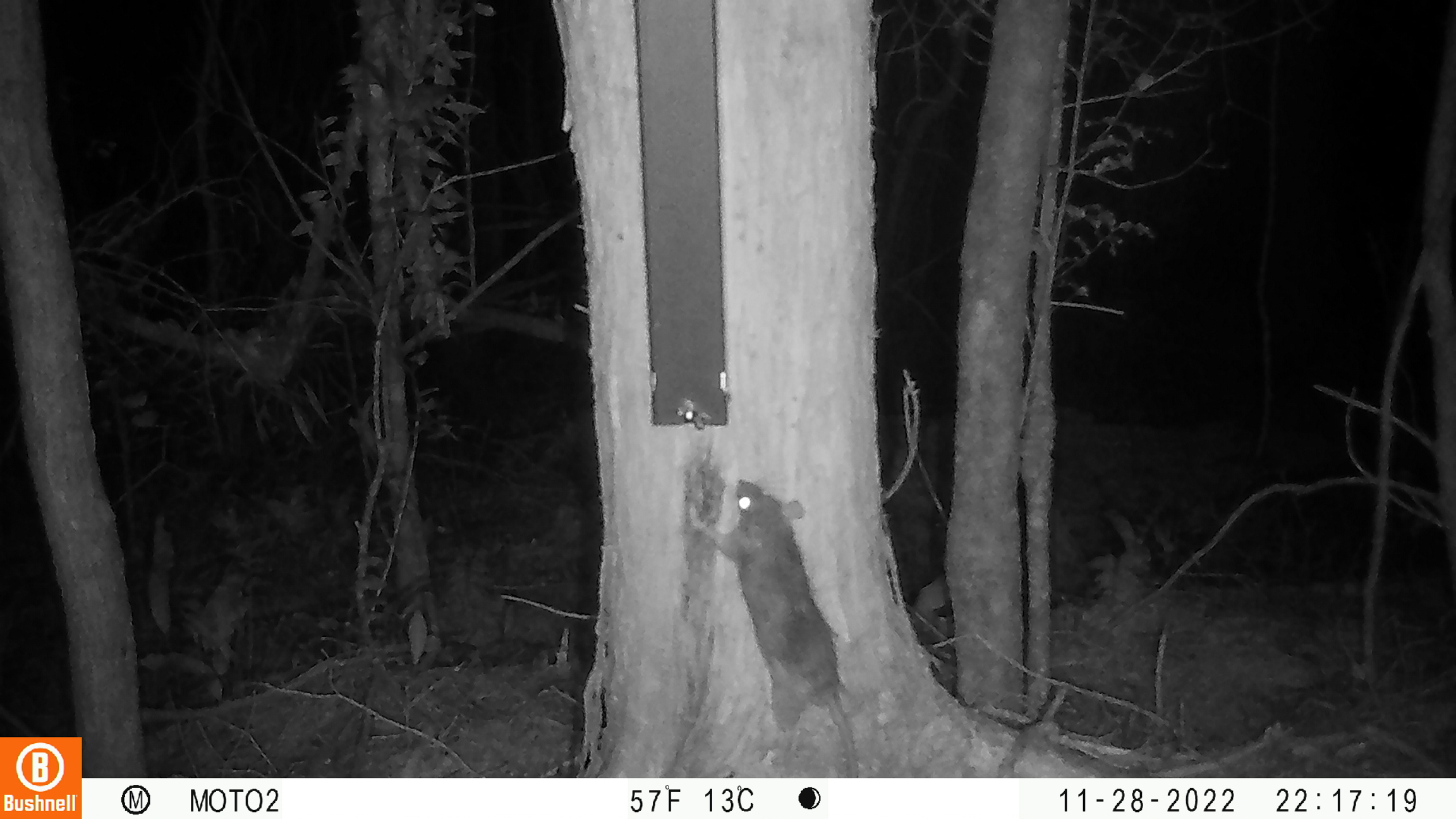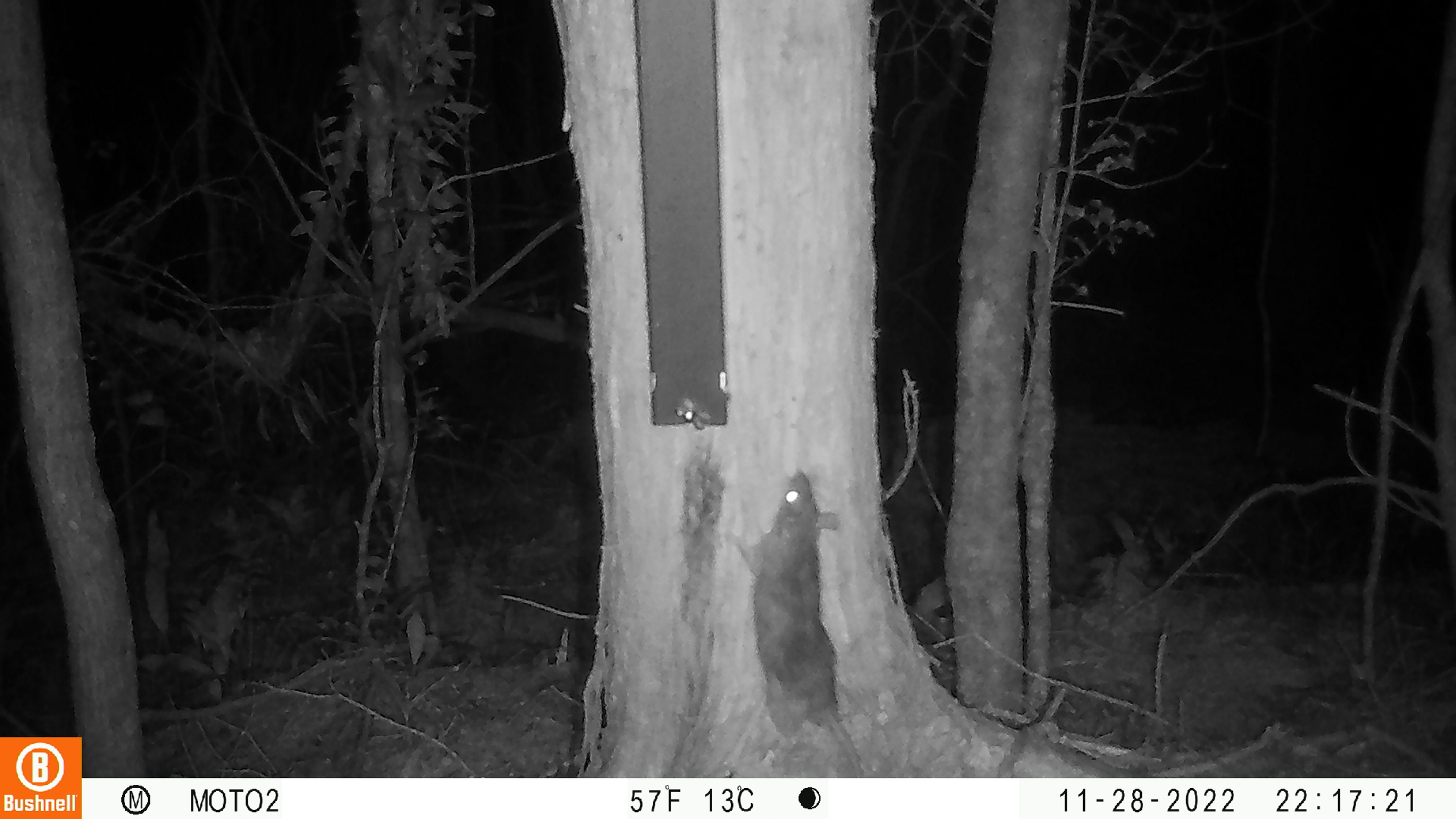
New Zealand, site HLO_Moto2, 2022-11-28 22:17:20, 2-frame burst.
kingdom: Animalia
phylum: Chordata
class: Mammalia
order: Rodentia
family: Muridae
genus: Rattus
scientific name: Rattus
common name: rat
Rat (Rattus).